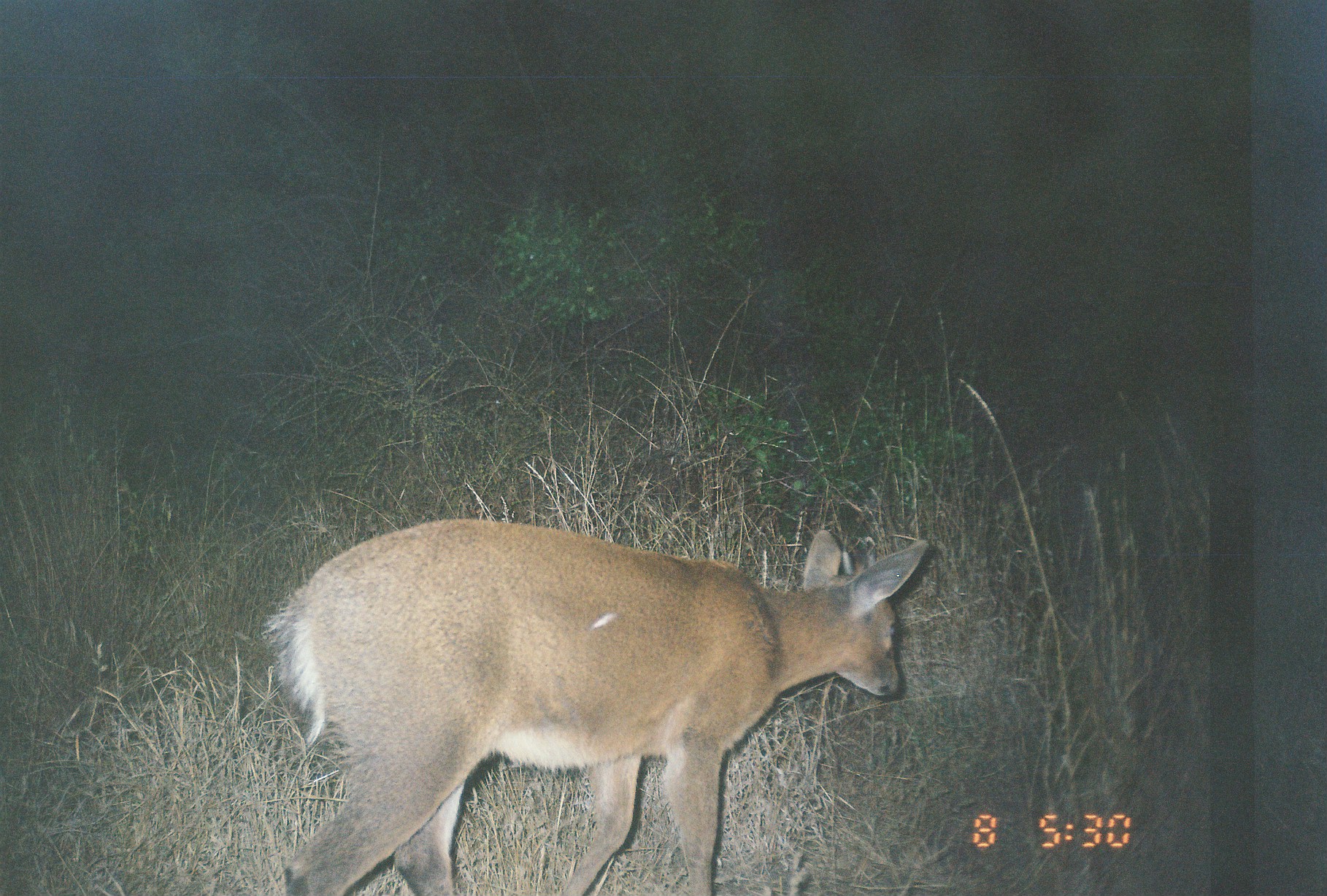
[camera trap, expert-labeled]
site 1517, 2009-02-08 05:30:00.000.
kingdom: Animalia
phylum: Chordata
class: Mammalia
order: Artiodactyla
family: Bovidae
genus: Sylvicapra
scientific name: Sylvicapra grimmia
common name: bush duiker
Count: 1.